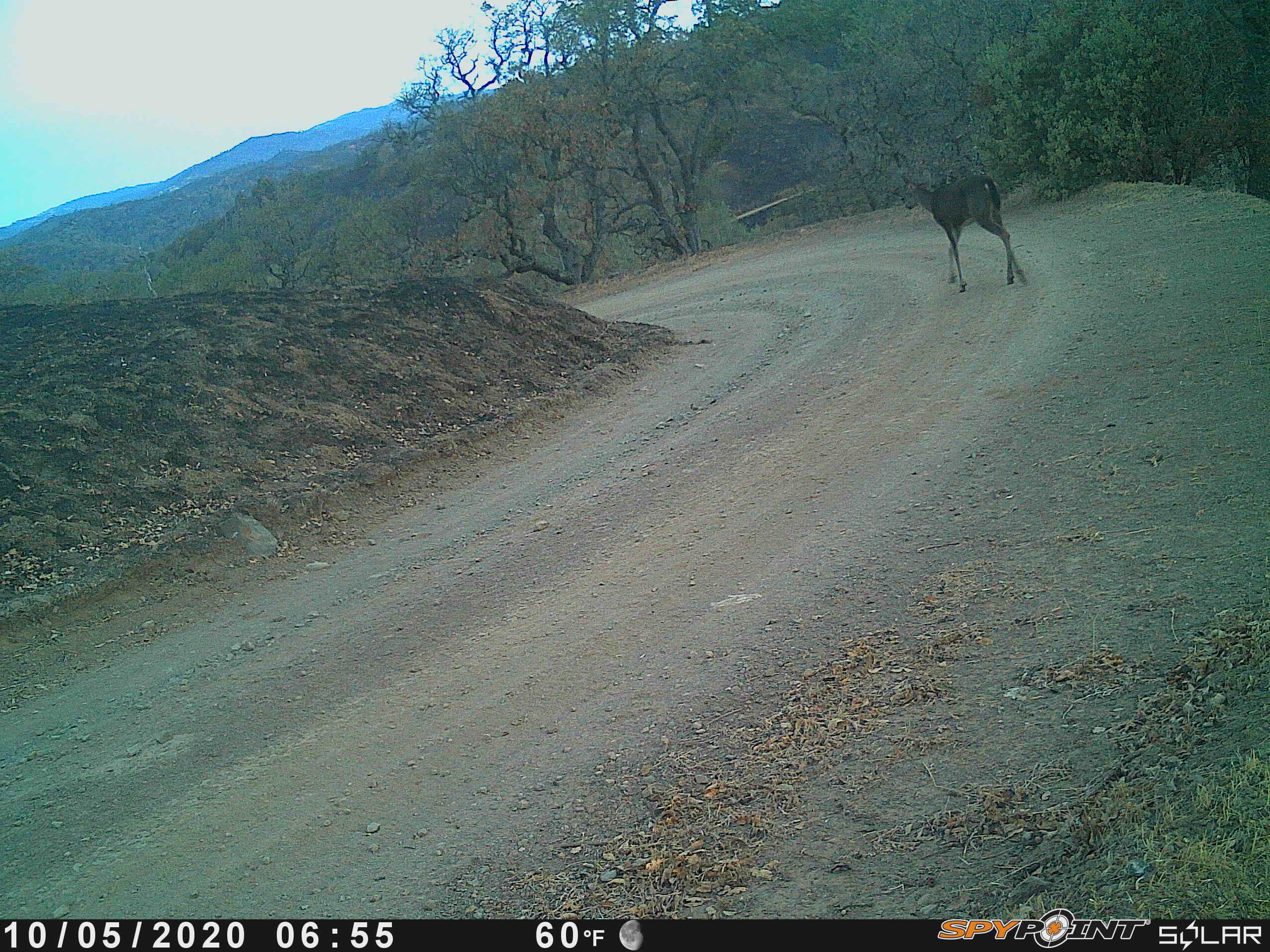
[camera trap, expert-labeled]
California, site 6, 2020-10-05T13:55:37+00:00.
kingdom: Animalia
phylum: Chordata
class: Mammalia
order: Artiodactyla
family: Cervidae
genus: Odocoileus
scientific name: Odocoileus hemionus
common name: mule deer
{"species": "mule deer (Odocoileus hemionus)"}